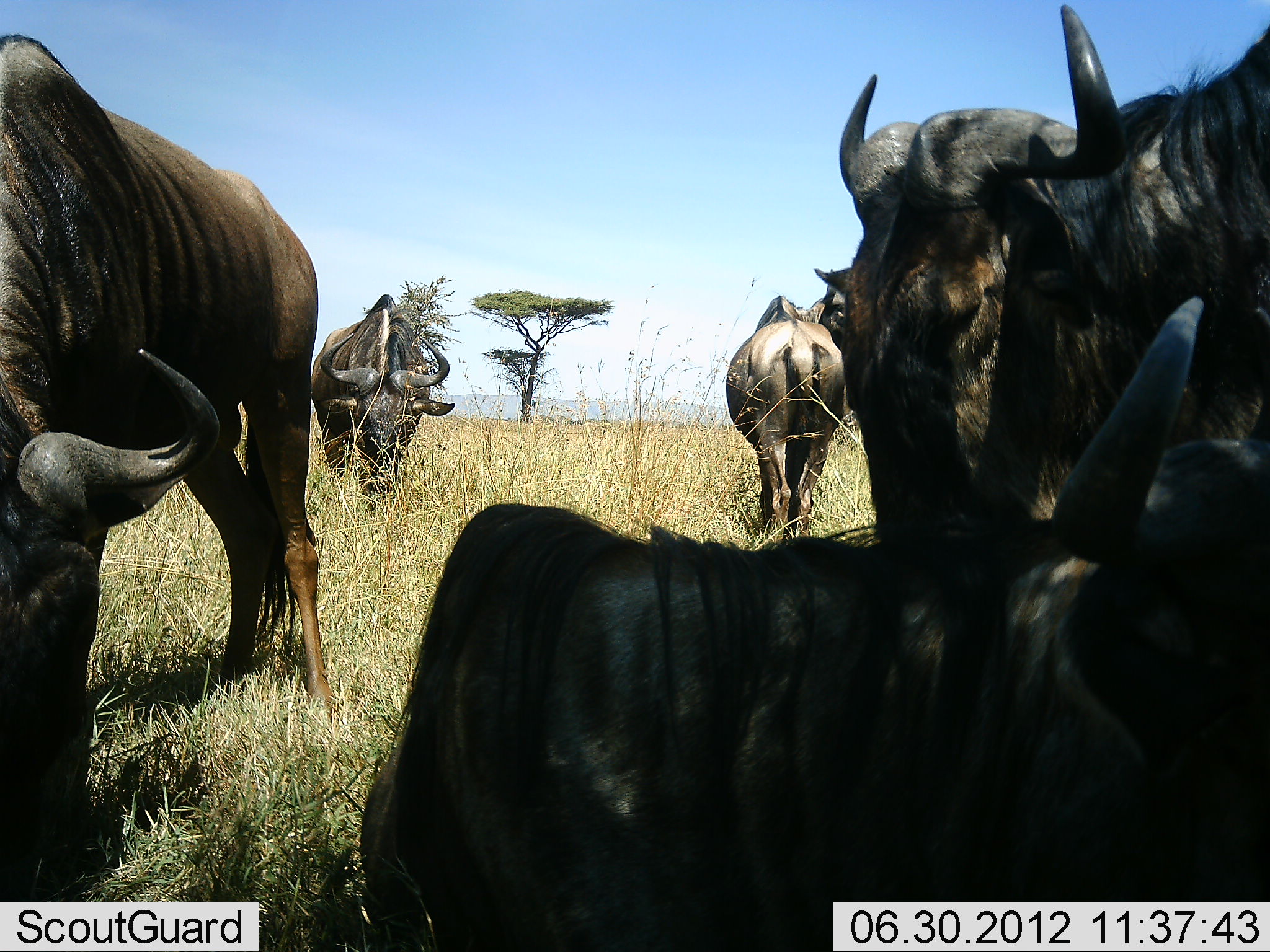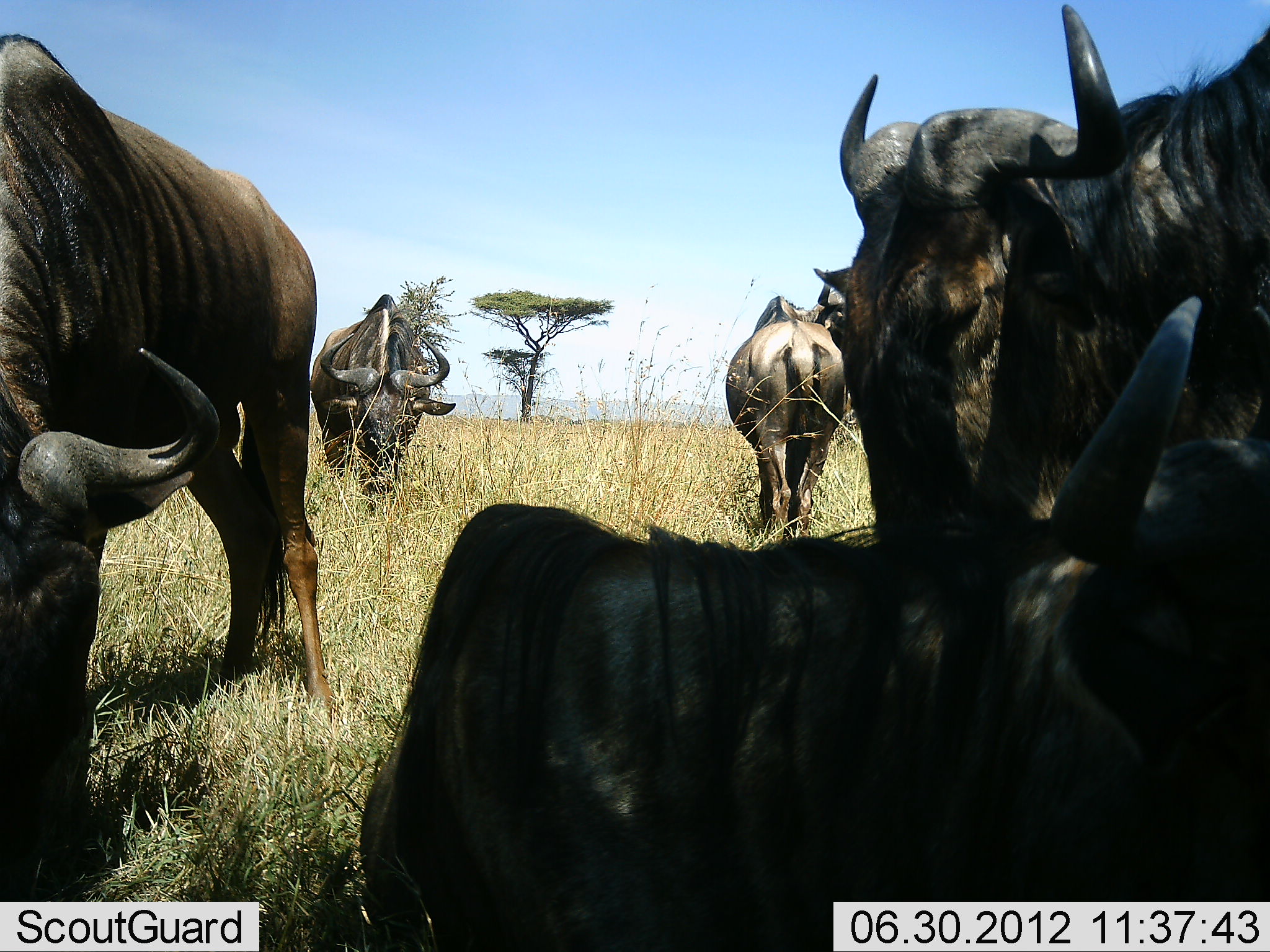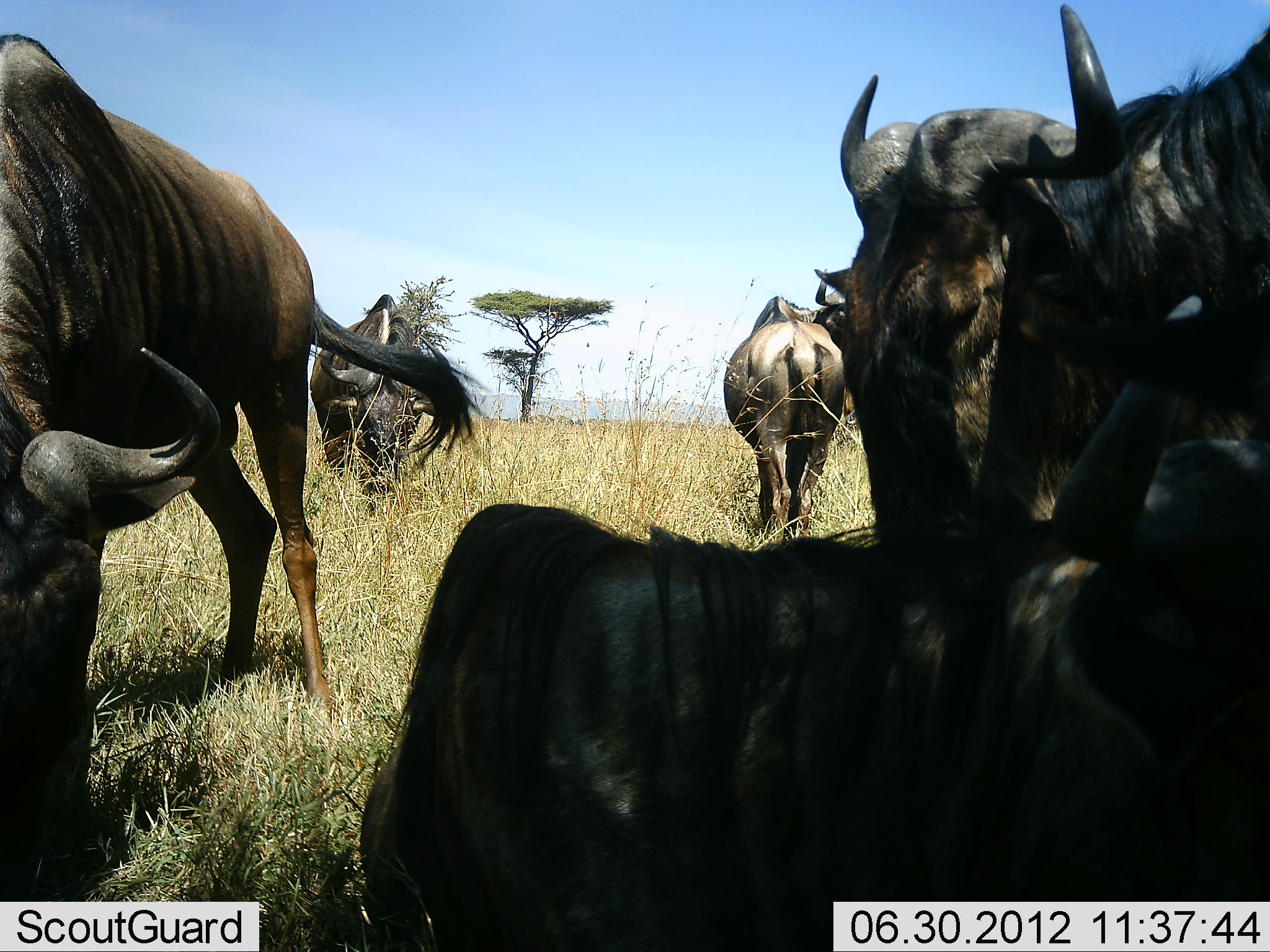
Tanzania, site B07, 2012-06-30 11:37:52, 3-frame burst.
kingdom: Animalia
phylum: Chordata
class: Mammalia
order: Artiodactyla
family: Bovidae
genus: Connochaetes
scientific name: Connochaetes taurinus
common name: blue wildebeest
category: wildebeest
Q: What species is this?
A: Wildebeest (blue wildebeest) (Connochaetes taurinus).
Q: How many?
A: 5.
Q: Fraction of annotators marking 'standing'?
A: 75%.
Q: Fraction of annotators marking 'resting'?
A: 75%.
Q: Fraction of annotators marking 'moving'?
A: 8%.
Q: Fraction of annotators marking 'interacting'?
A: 8%.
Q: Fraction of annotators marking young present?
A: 0%.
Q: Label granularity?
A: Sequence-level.